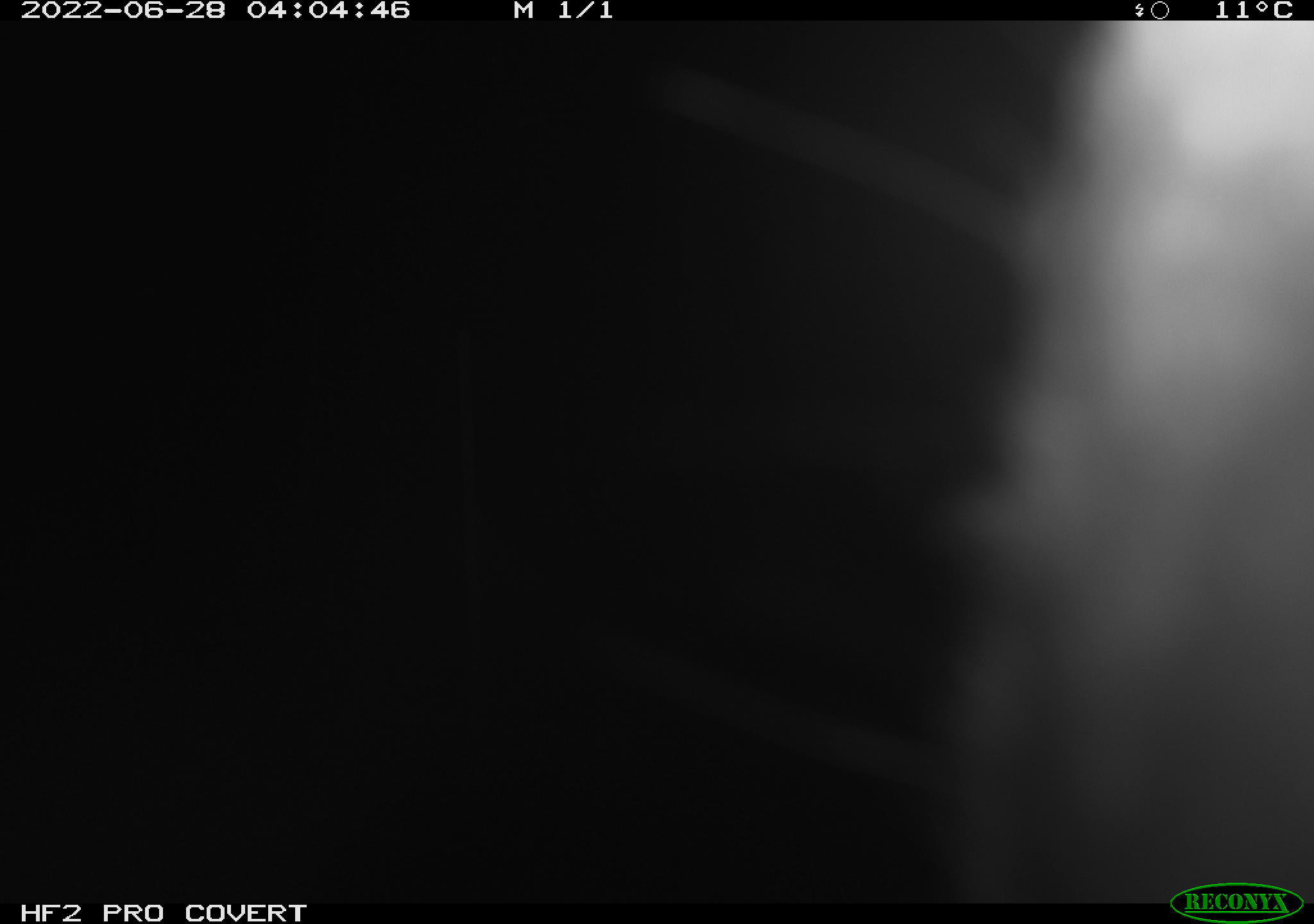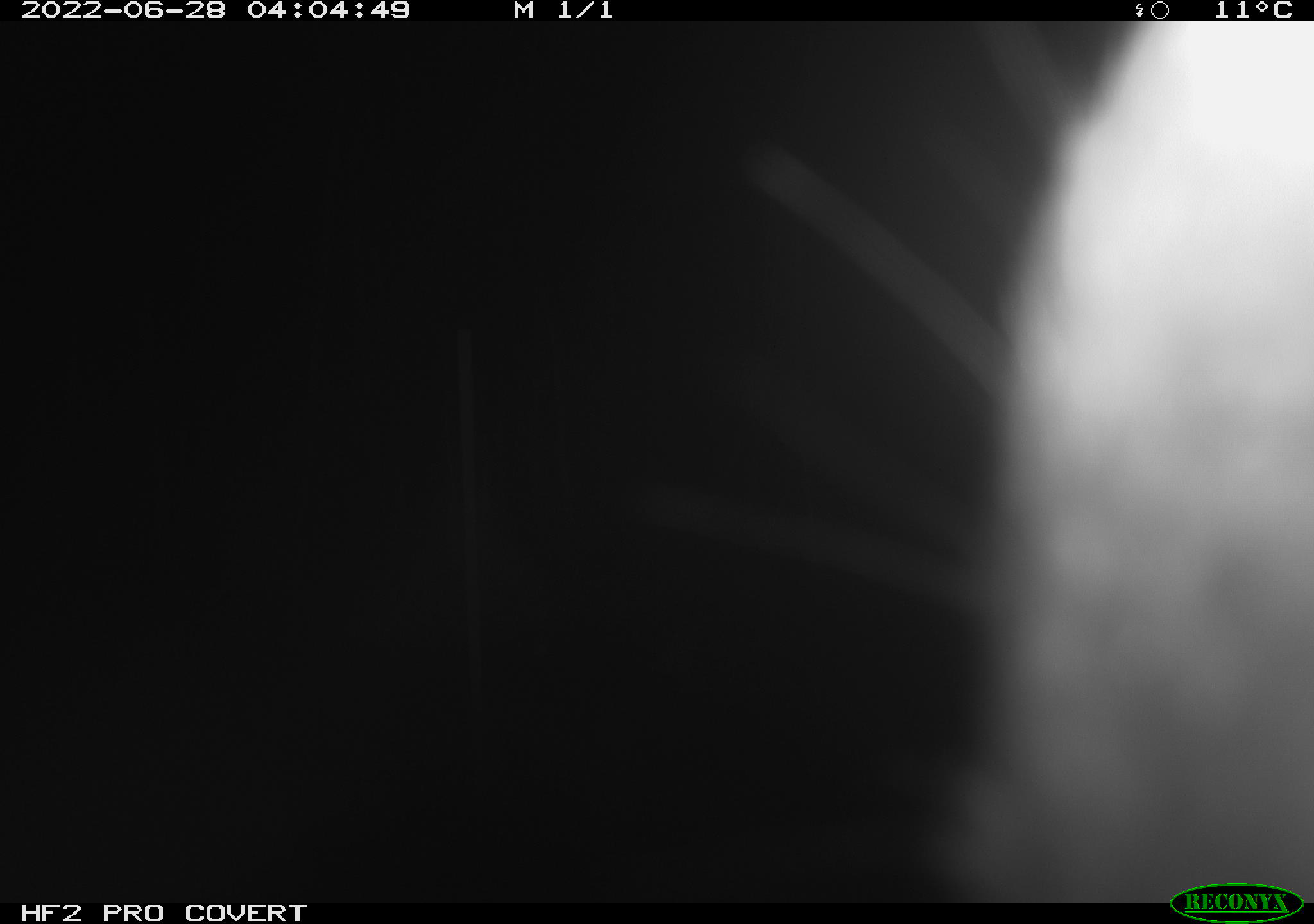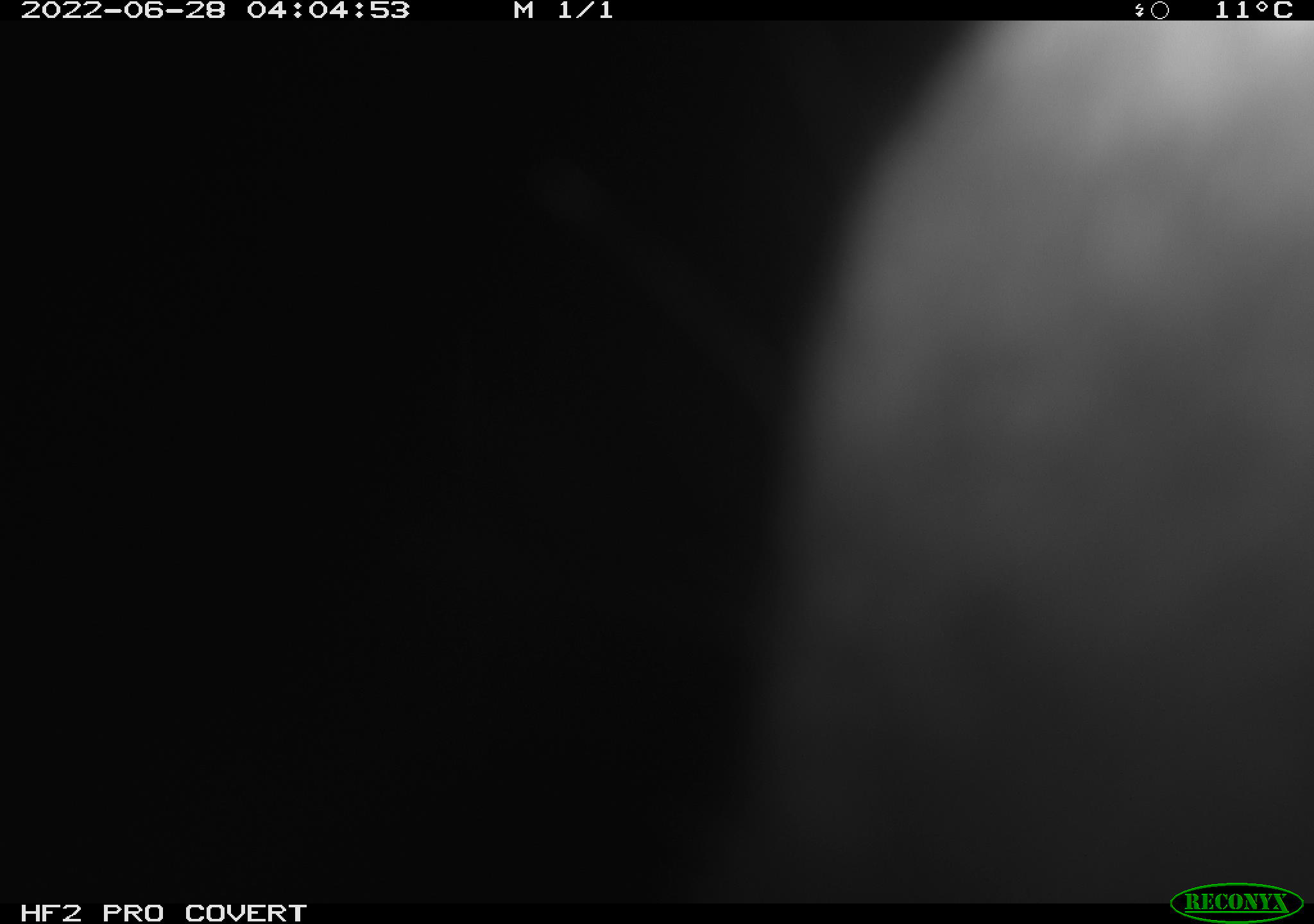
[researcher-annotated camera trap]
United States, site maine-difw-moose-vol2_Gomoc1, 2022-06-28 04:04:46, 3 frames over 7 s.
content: unidentified animal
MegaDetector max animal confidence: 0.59